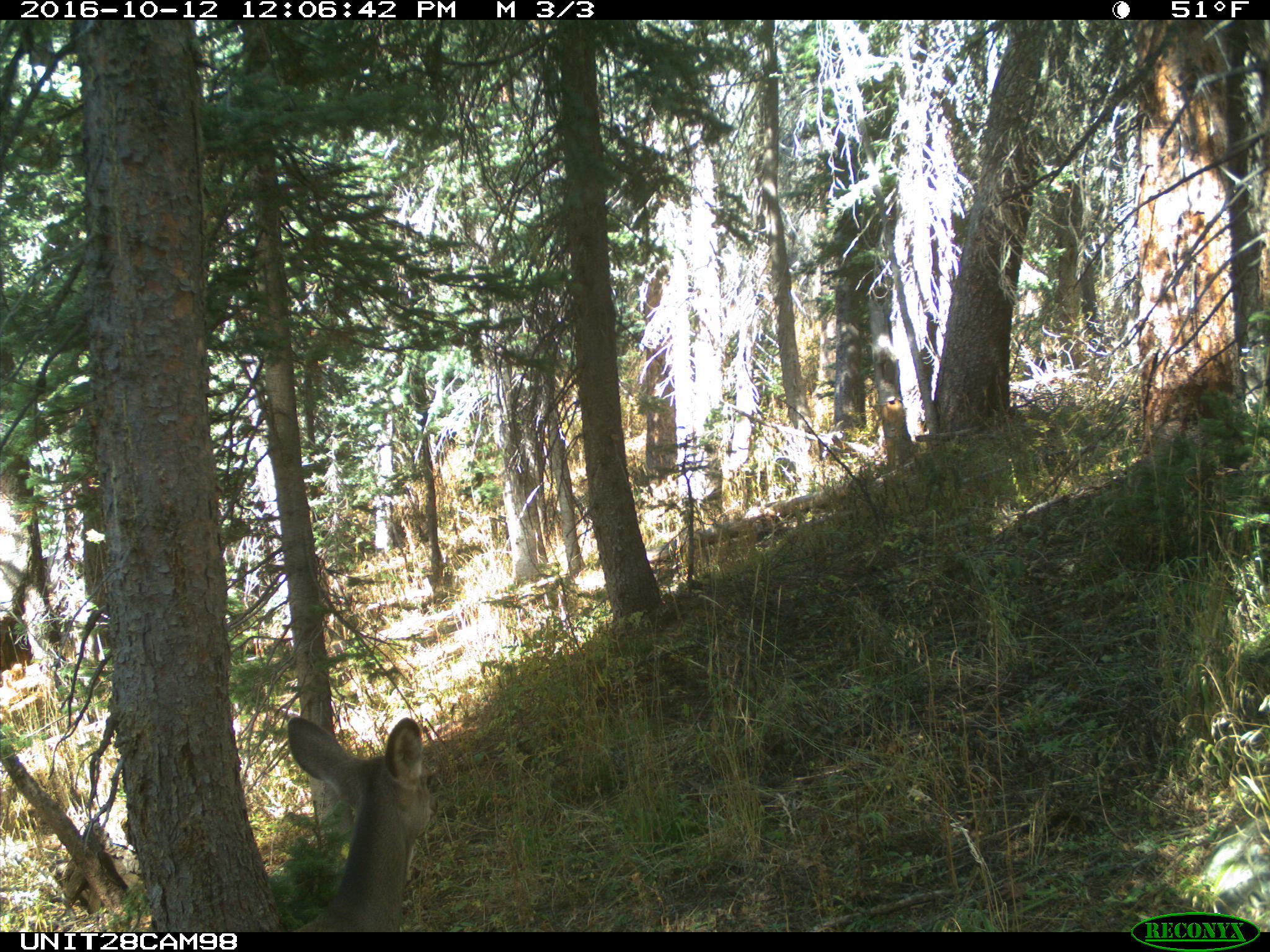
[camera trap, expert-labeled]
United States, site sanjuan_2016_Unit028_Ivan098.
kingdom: Animalia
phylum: Chordata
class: Mammalia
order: Artiodactyla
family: Cervidae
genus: Odocoileus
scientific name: Odocoileus hemionus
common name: mule deer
Odocoileus hemionus (mule deer).